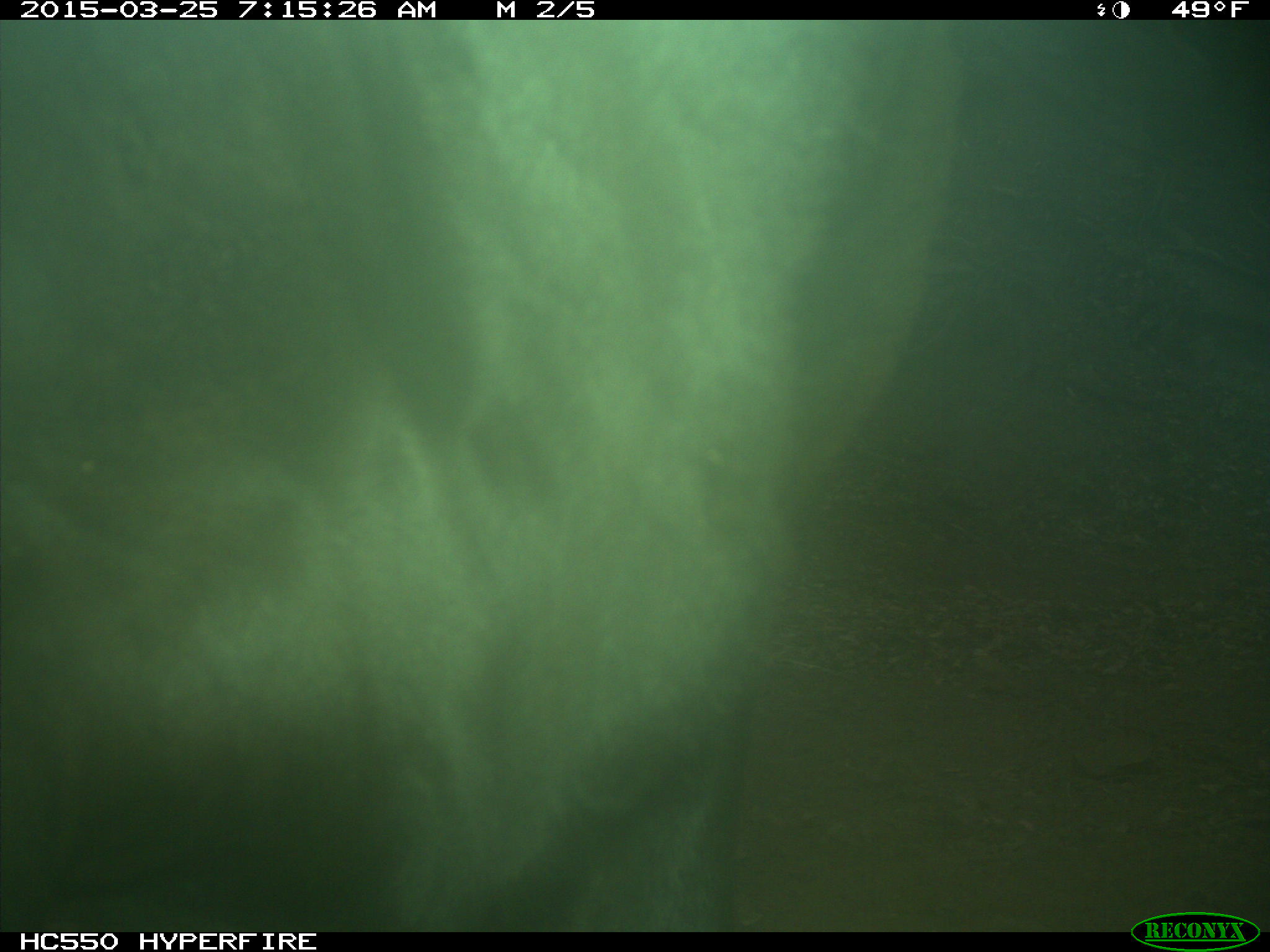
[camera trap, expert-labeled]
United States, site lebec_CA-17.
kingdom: Animalia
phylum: Chordata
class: Mammalia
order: Artiodactyla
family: Bovidae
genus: Bos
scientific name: Bos taurus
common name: domestic cow